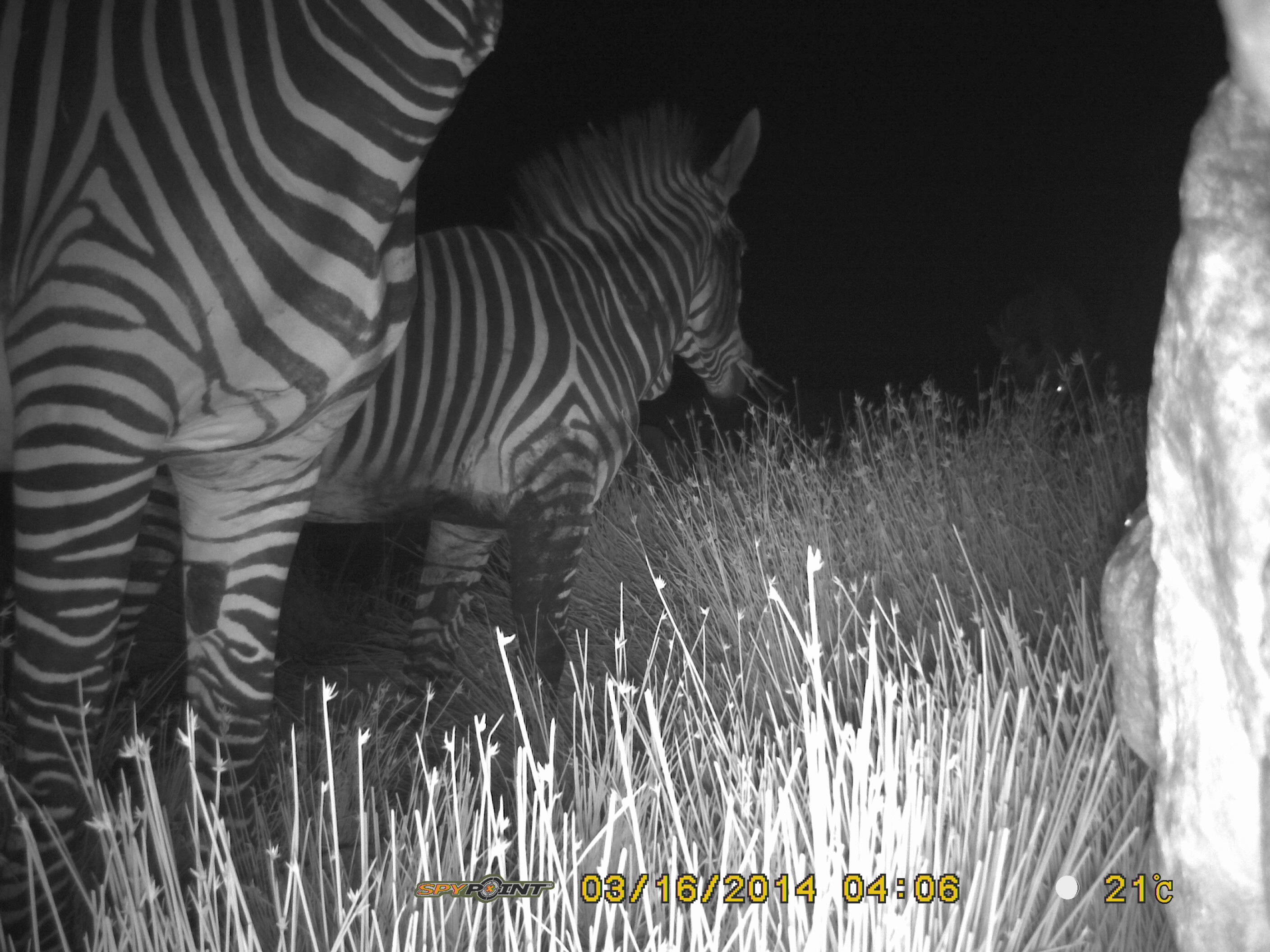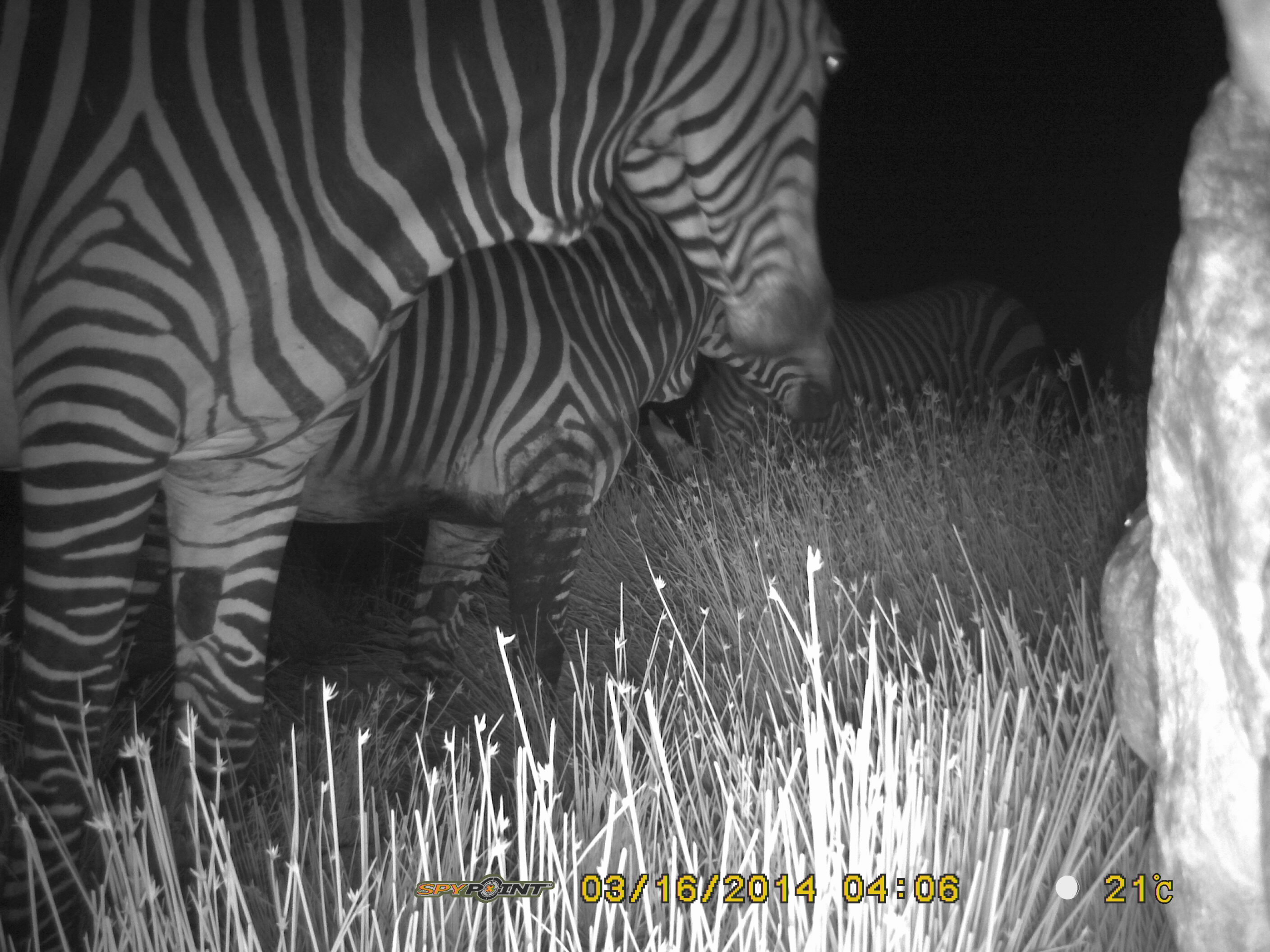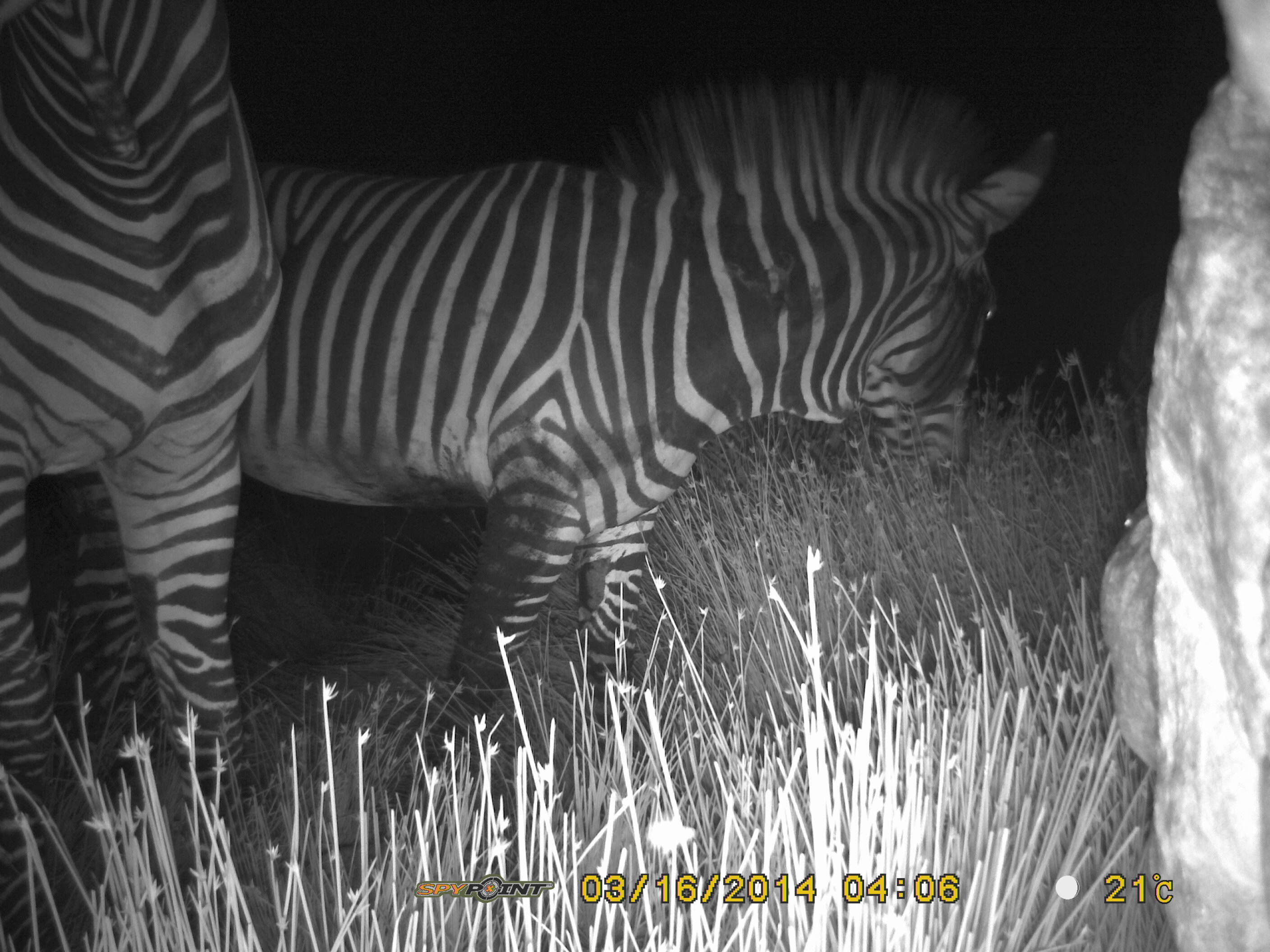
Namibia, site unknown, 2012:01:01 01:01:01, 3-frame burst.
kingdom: Animalia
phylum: Chordata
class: Mammalia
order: Perissodactyla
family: Equidae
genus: Equus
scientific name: Equus zebra hartmannae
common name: hartmann's mountain zebra